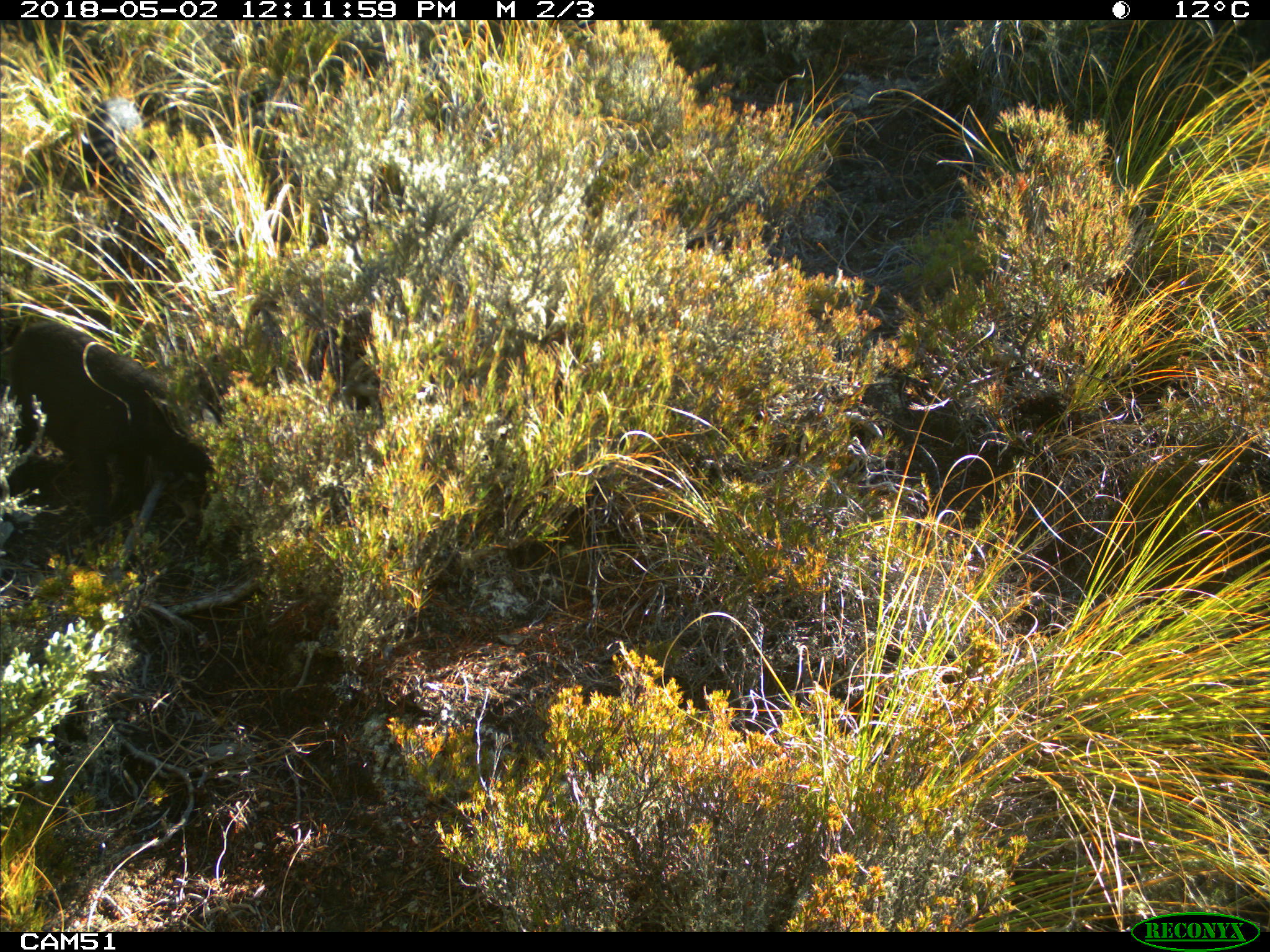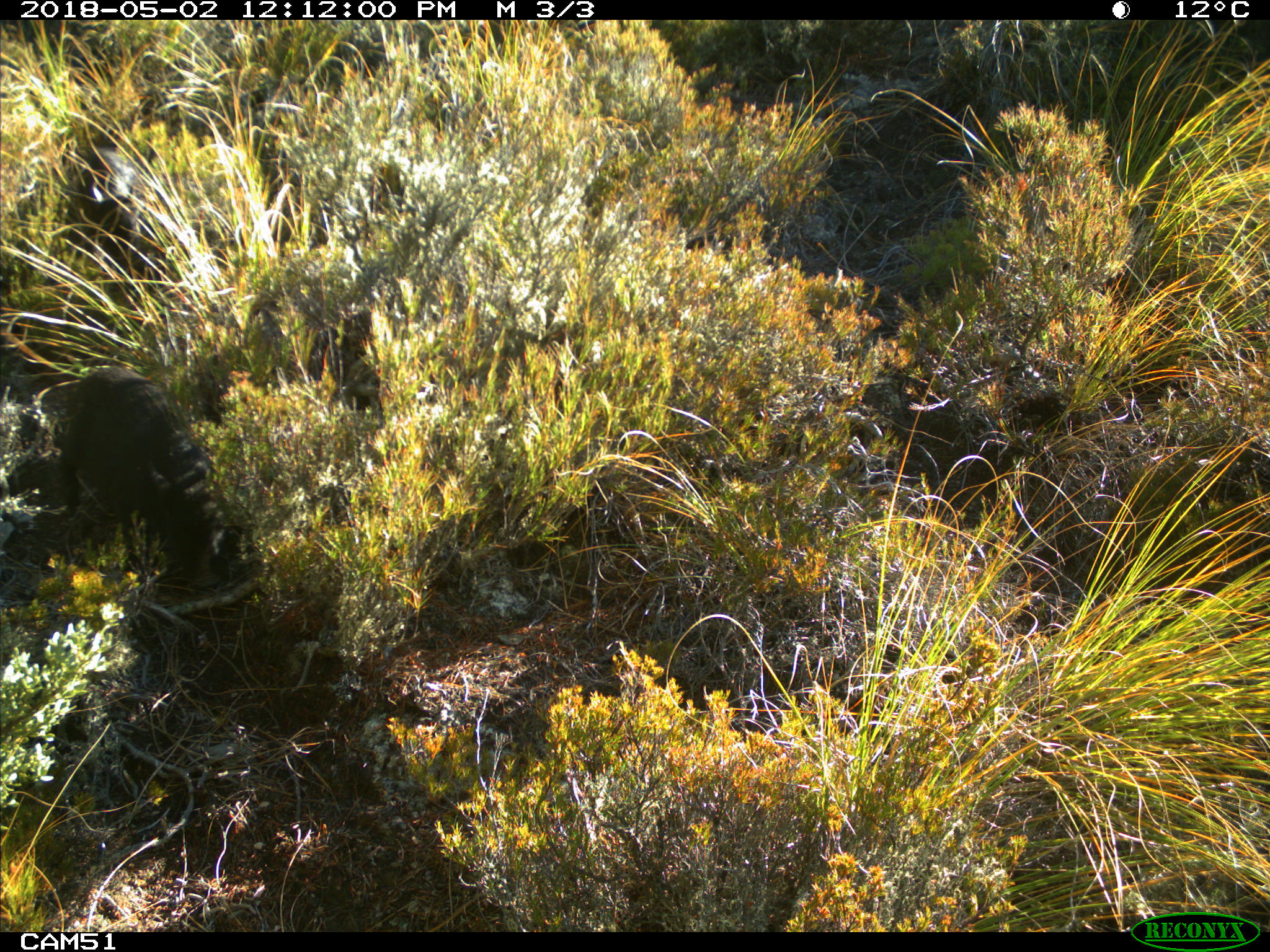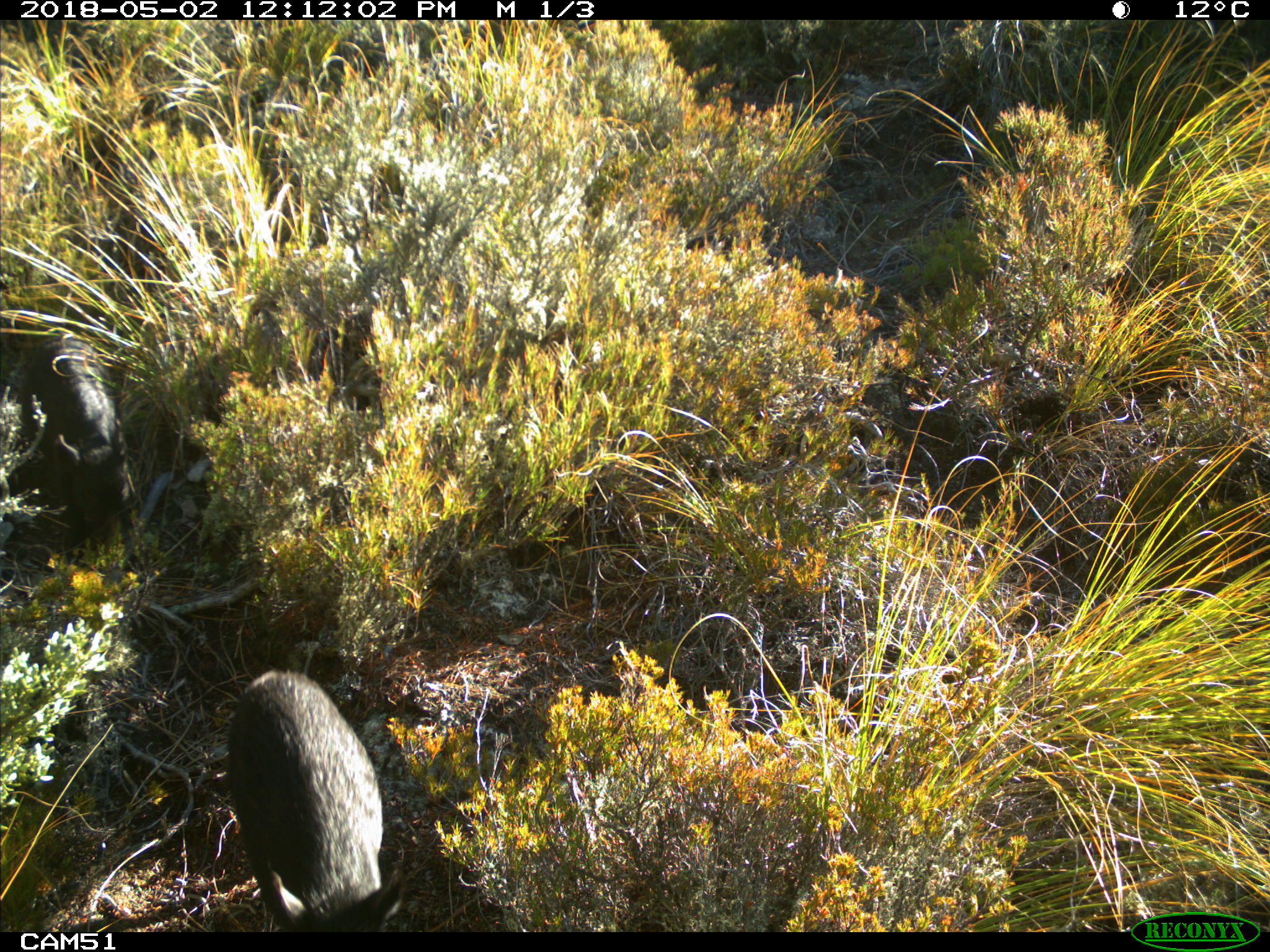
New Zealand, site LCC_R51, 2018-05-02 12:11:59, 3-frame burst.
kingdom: Animalia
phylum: Chordata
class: Mammalia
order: Artiodactyla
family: Suidae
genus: Sus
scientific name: Sus scrofa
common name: pig